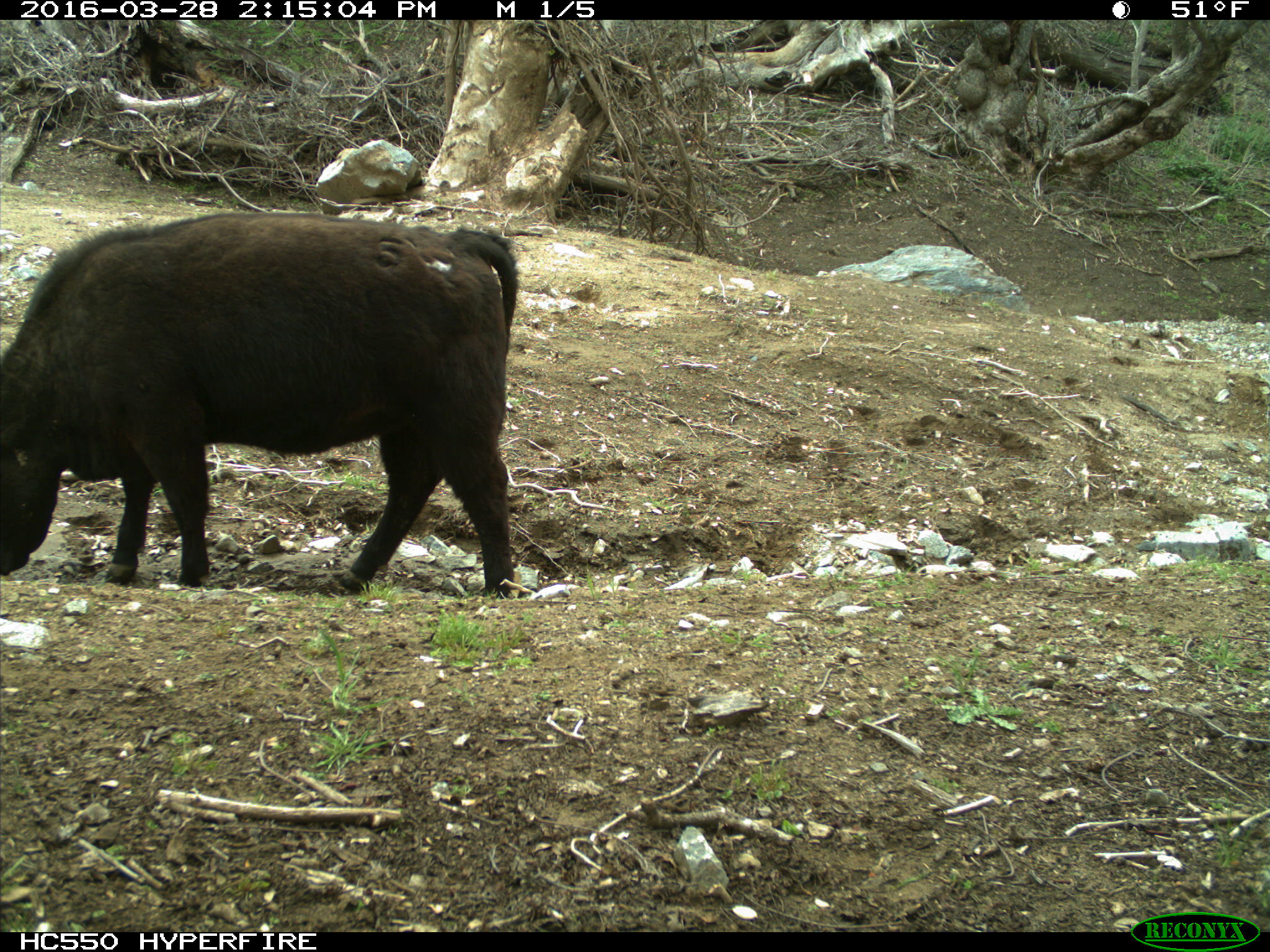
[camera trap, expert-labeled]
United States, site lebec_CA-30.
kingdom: Animalia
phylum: Chordata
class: Mammalia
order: Artiodactyla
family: Bovidae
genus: Bos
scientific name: Bos taurus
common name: domestic cow